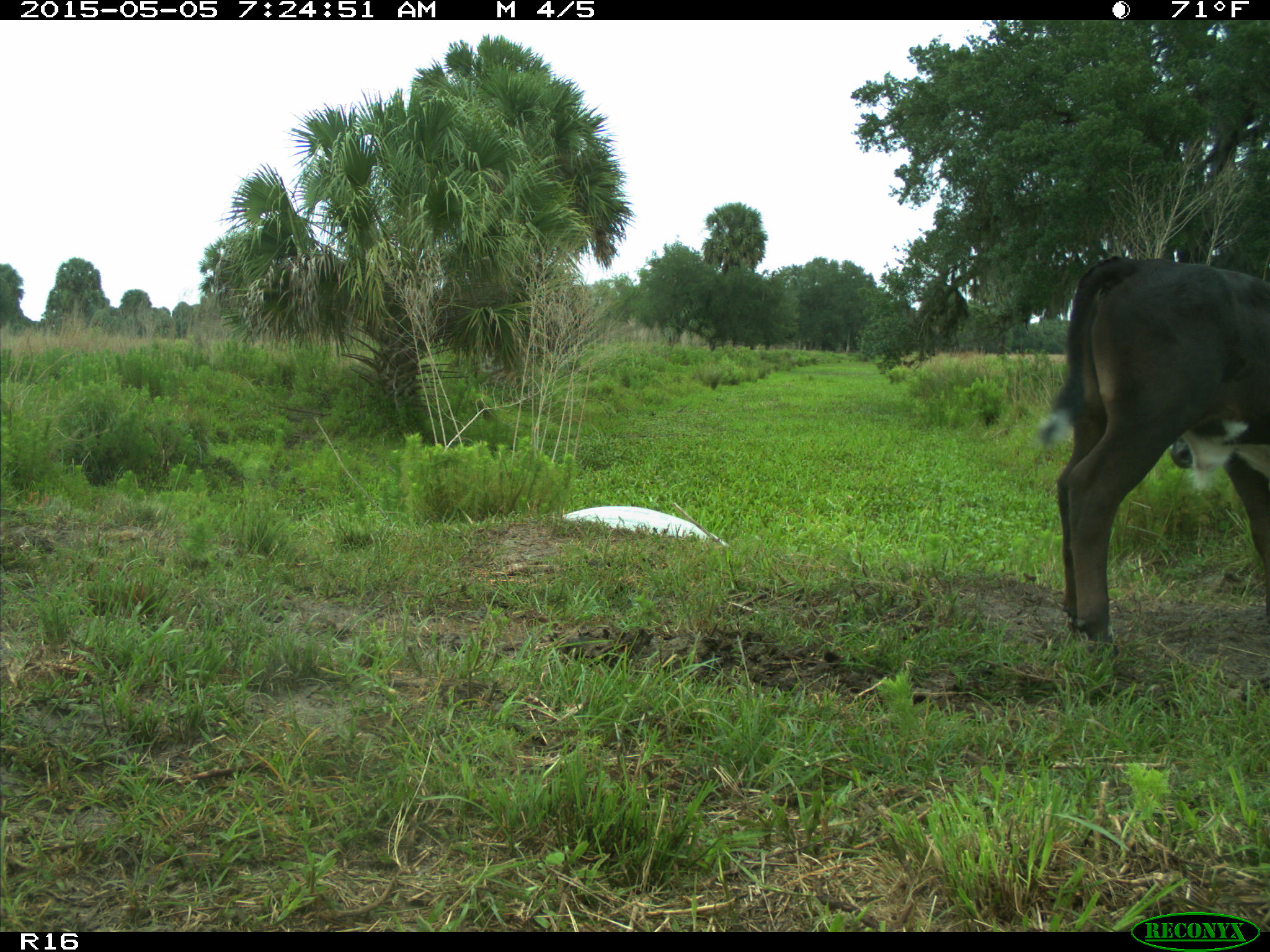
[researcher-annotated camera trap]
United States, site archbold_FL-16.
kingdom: Animalia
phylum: Chordata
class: Mammalia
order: Artiodactyla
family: Bovidae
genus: Bos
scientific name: Bos taurus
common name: domestic cow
Bos taurus (domestic cow).